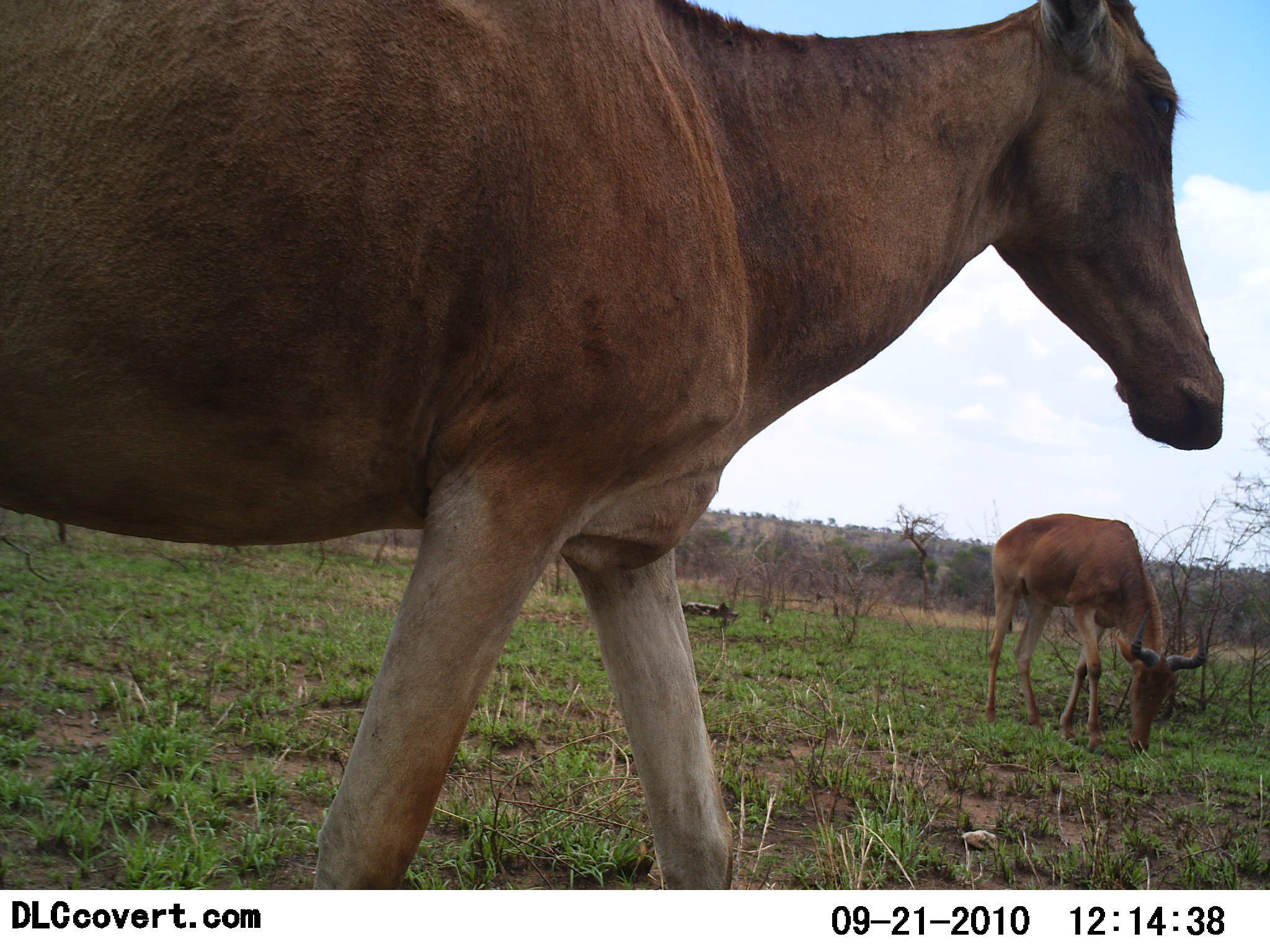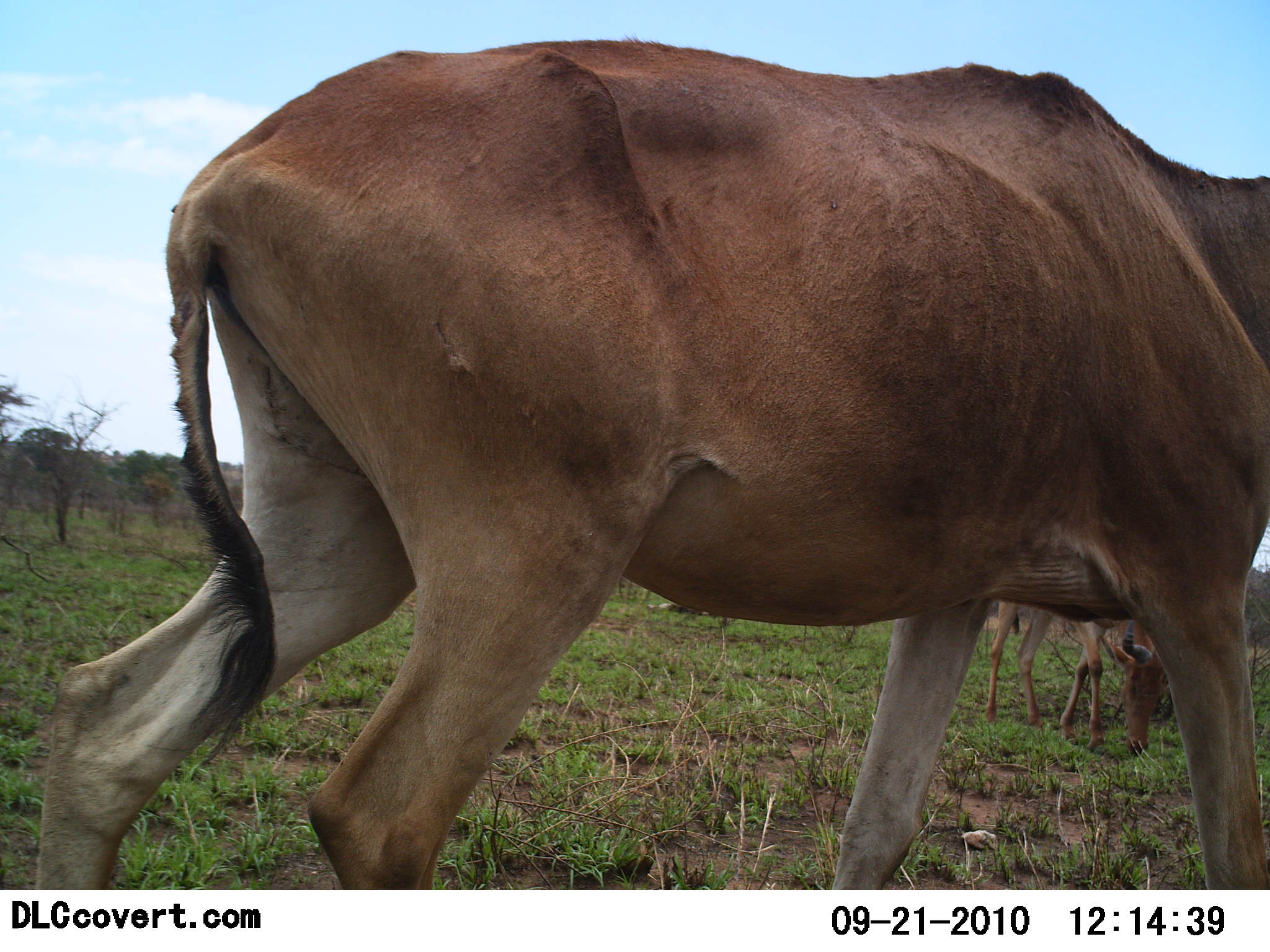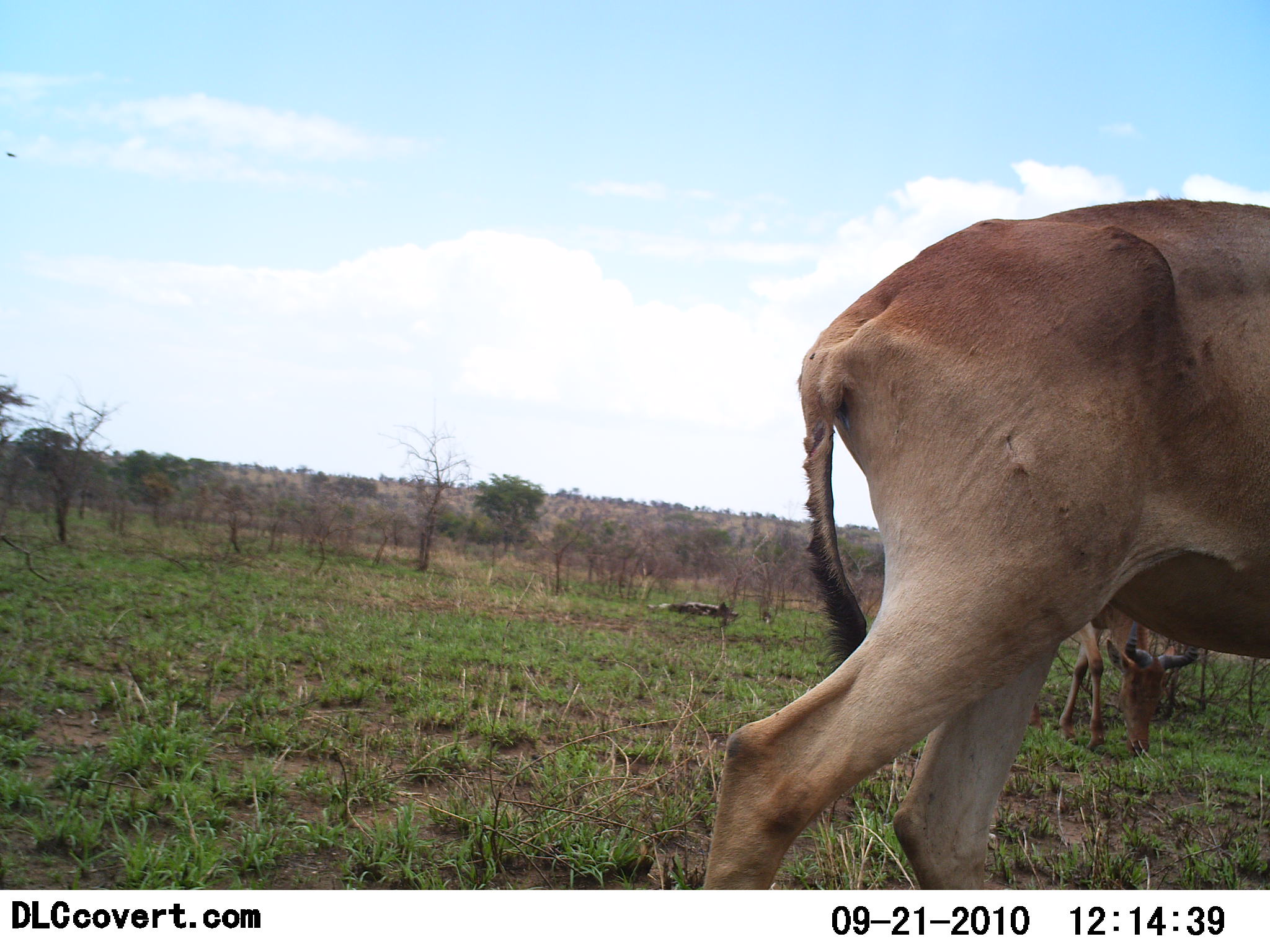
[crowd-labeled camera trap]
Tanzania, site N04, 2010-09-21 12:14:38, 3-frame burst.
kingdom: Animalia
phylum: Chordata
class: Mammalia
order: Artiodactyla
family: Bovidae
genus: Alcelaphus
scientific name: Alcelaphus buselaphus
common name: hartebeest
Hartebeest (Alcelaphus buselaphus), count 2. Behavior (volunteer vote fractions): standing 19%, resting 0%, moving 88%, interacting 0%. Young present (vote fraction): 0%. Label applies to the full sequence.